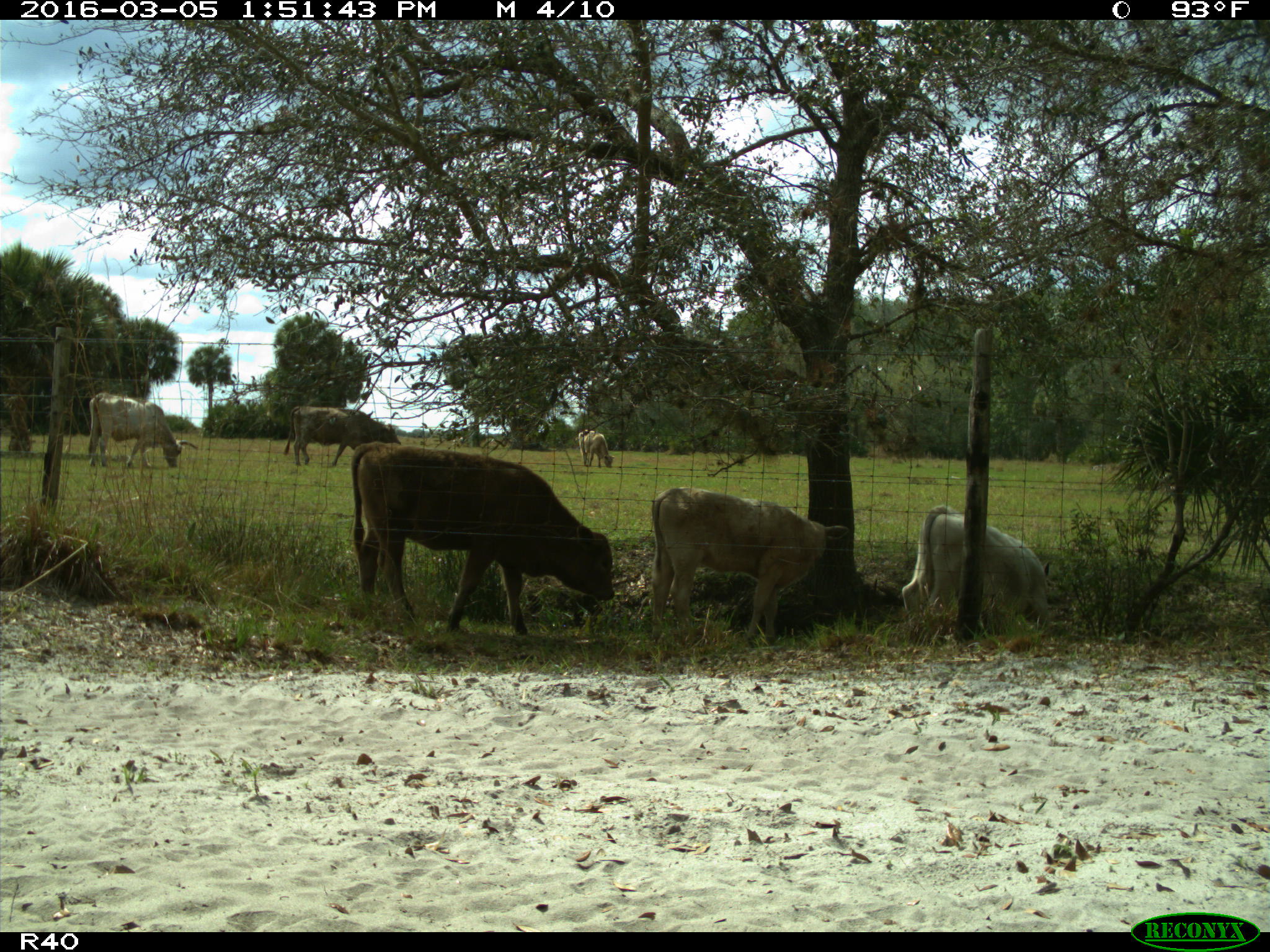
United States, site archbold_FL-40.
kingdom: Animalia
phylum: Chordata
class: Mammalia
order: Artiodactyla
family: Bovidae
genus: Bos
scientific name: Bos taurus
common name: domestic cow